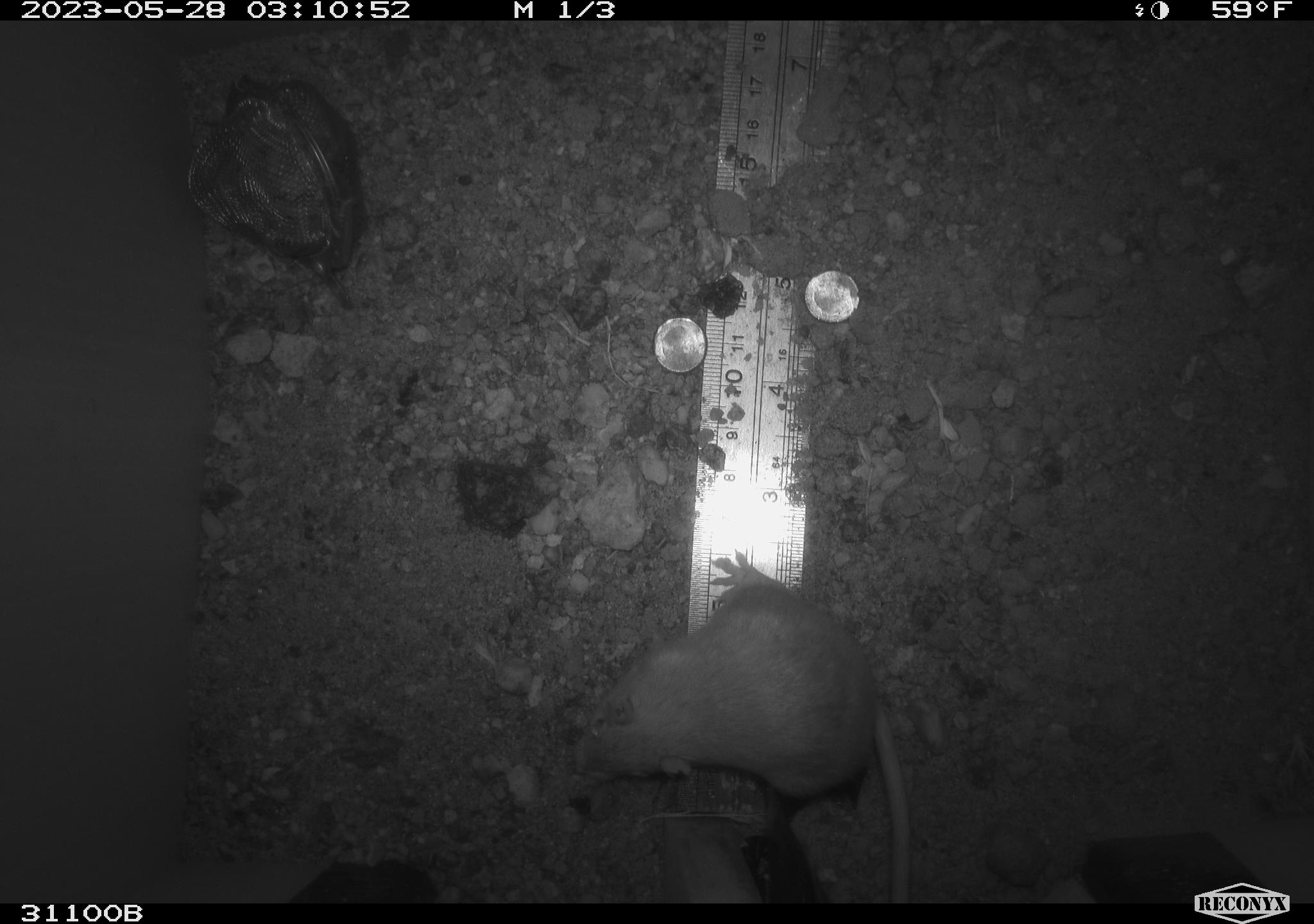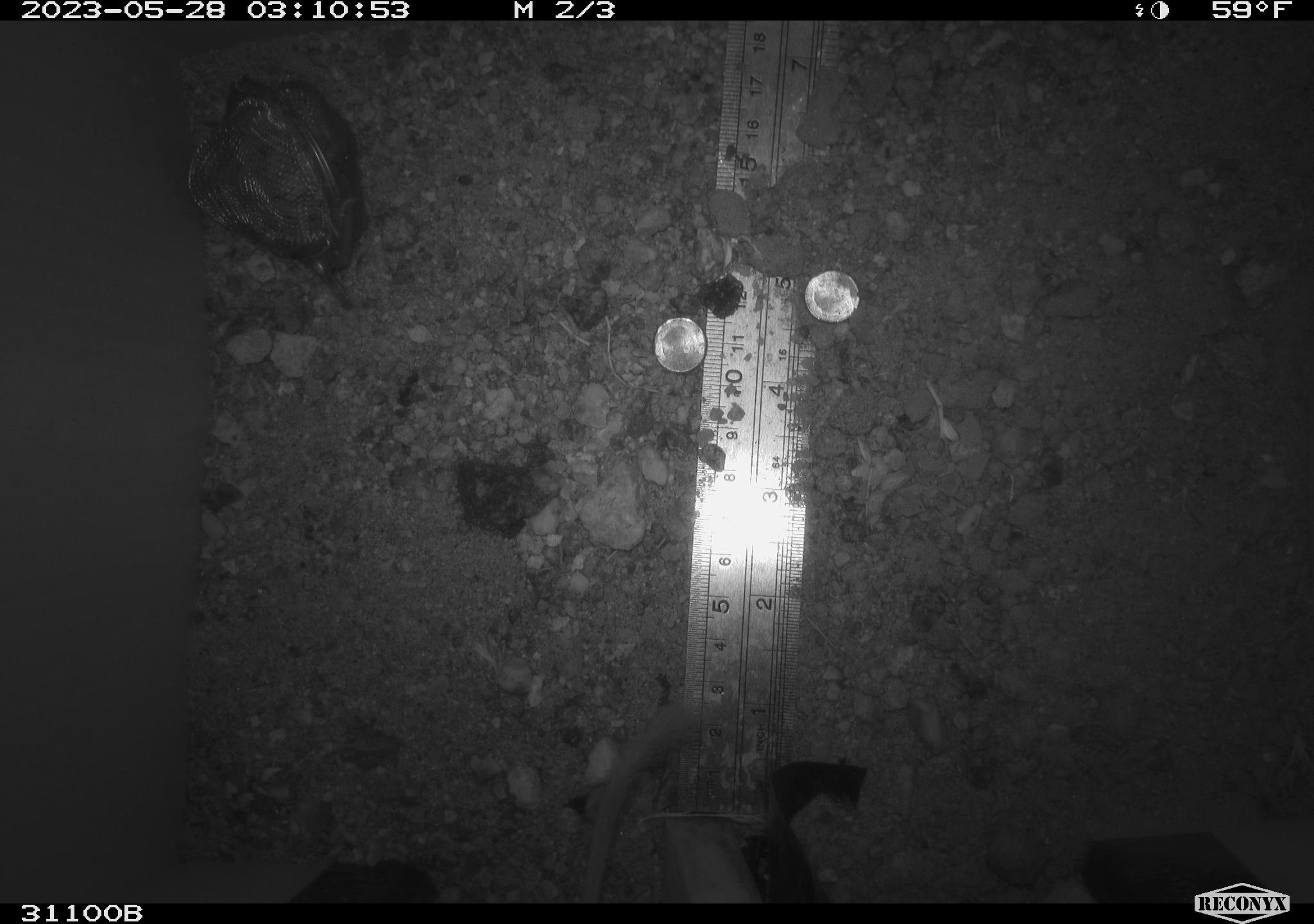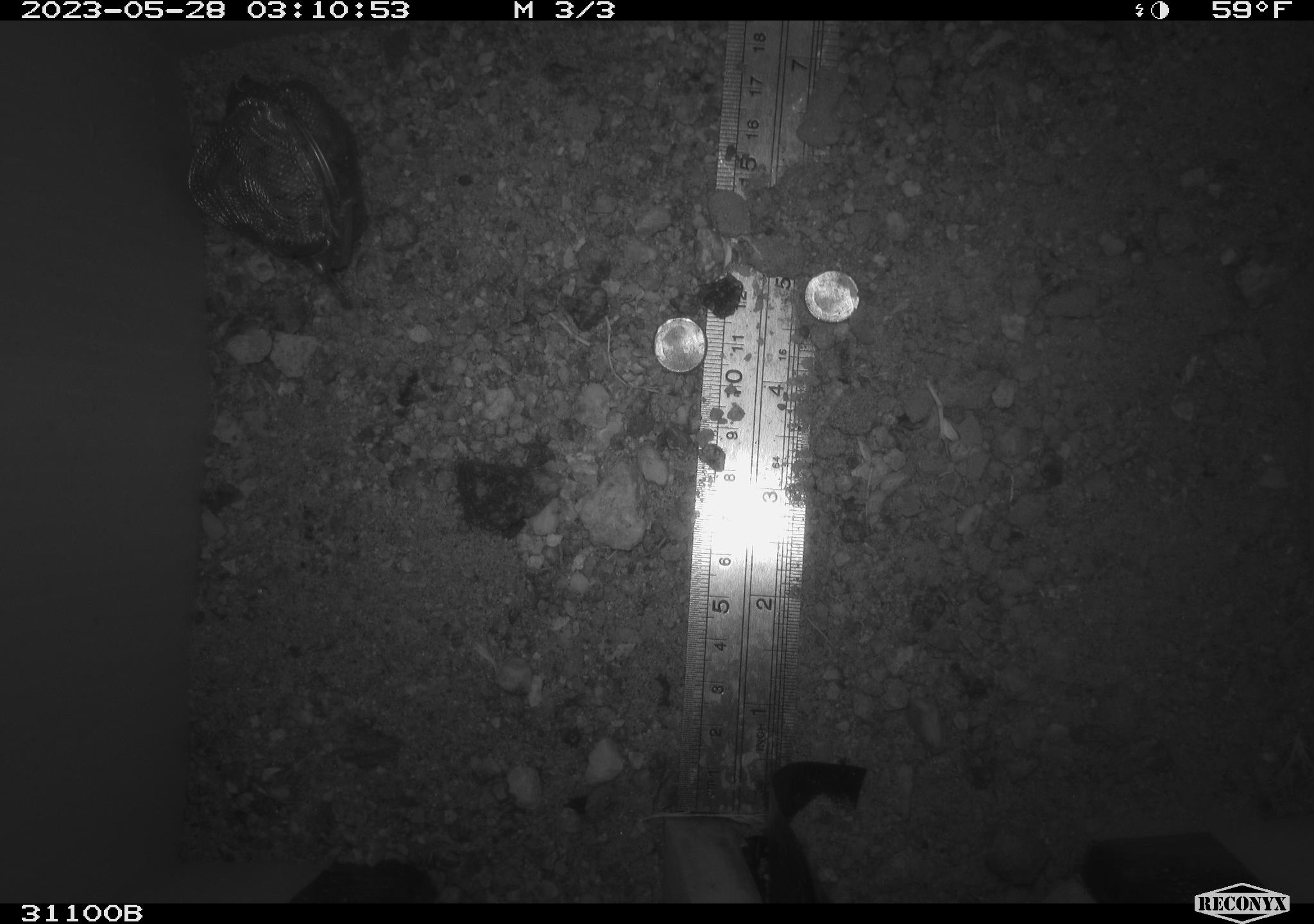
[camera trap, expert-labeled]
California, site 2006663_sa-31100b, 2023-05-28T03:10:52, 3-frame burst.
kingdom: Animalia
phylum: Chordata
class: Mammalia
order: Rodentia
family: Heteromyidae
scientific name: Heteromyidae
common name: kangaroo rats and pocket mice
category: heteromyidae family